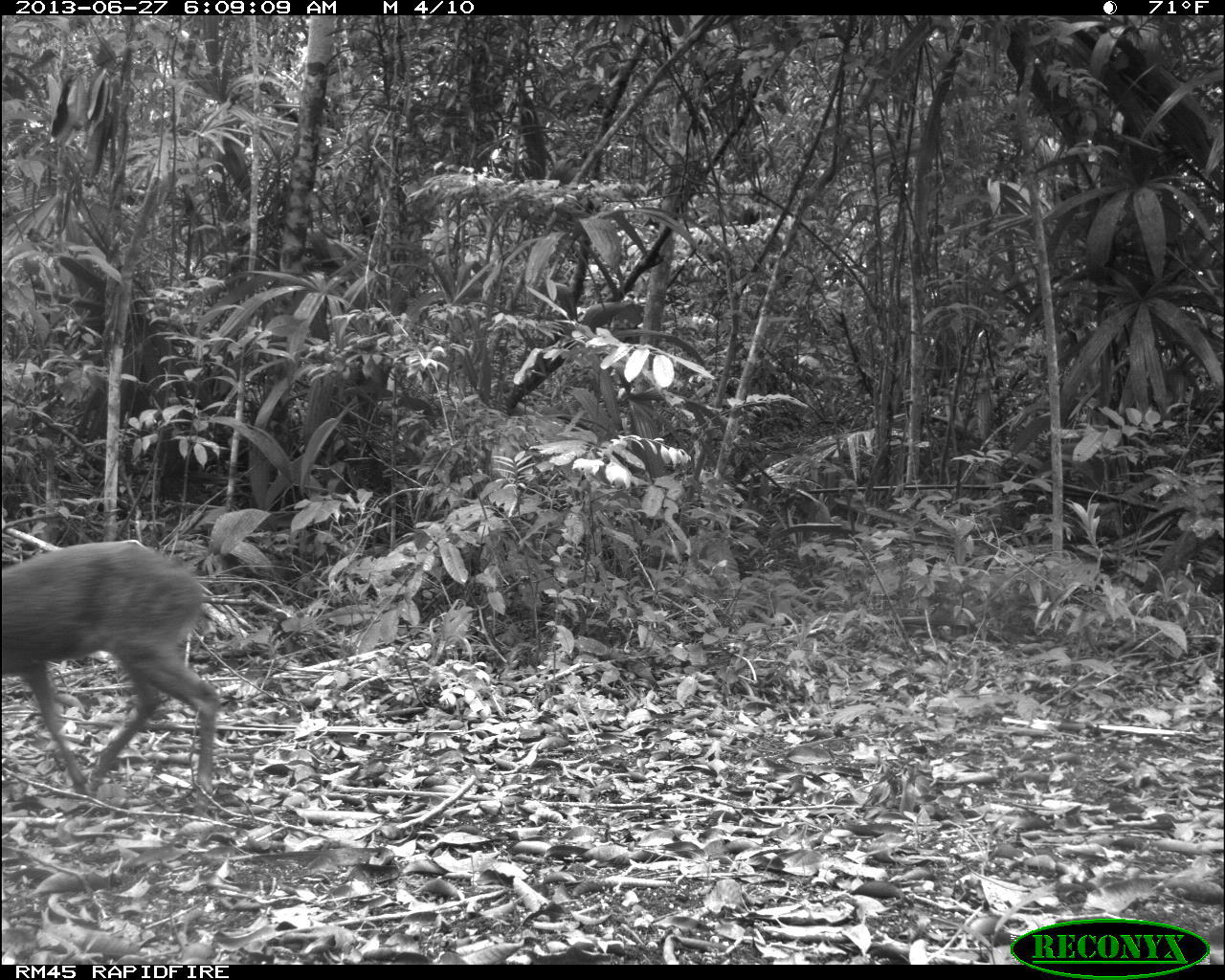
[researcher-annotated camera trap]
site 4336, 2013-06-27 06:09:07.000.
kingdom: Animalia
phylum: Chordata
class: Mammalia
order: Artiodactyla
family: Cervidae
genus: Mazama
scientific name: Mazama temama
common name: central american red brocket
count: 1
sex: female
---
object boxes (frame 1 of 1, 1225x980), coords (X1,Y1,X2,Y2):
mazama temama: (1,540,220,805)